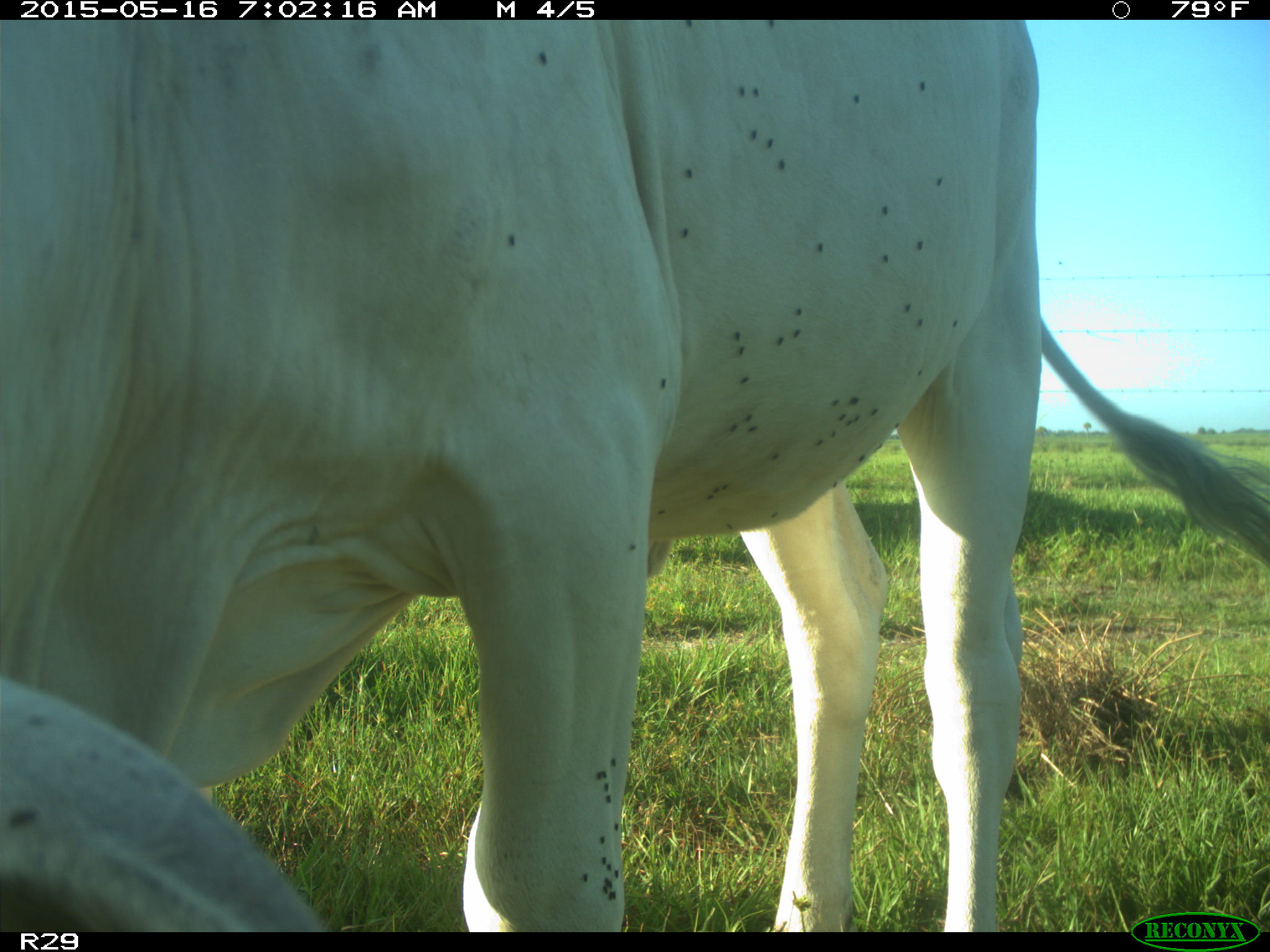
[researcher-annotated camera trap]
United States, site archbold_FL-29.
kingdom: Animalia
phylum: Chordata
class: Mammalia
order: Artiodactyla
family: Bovidae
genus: Bos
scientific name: Bos taurus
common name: domestic cow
Bos taurus (domestic cow).